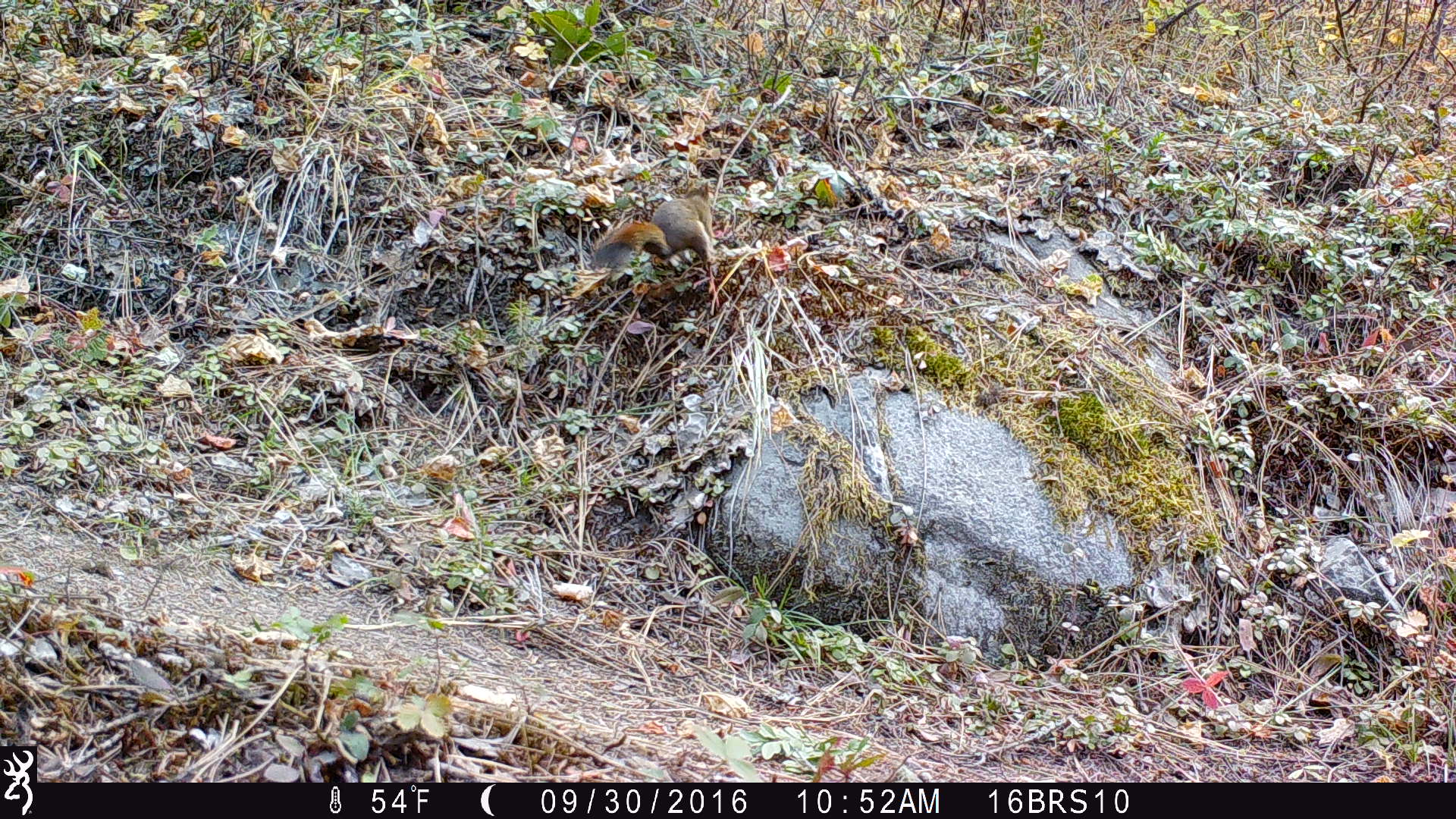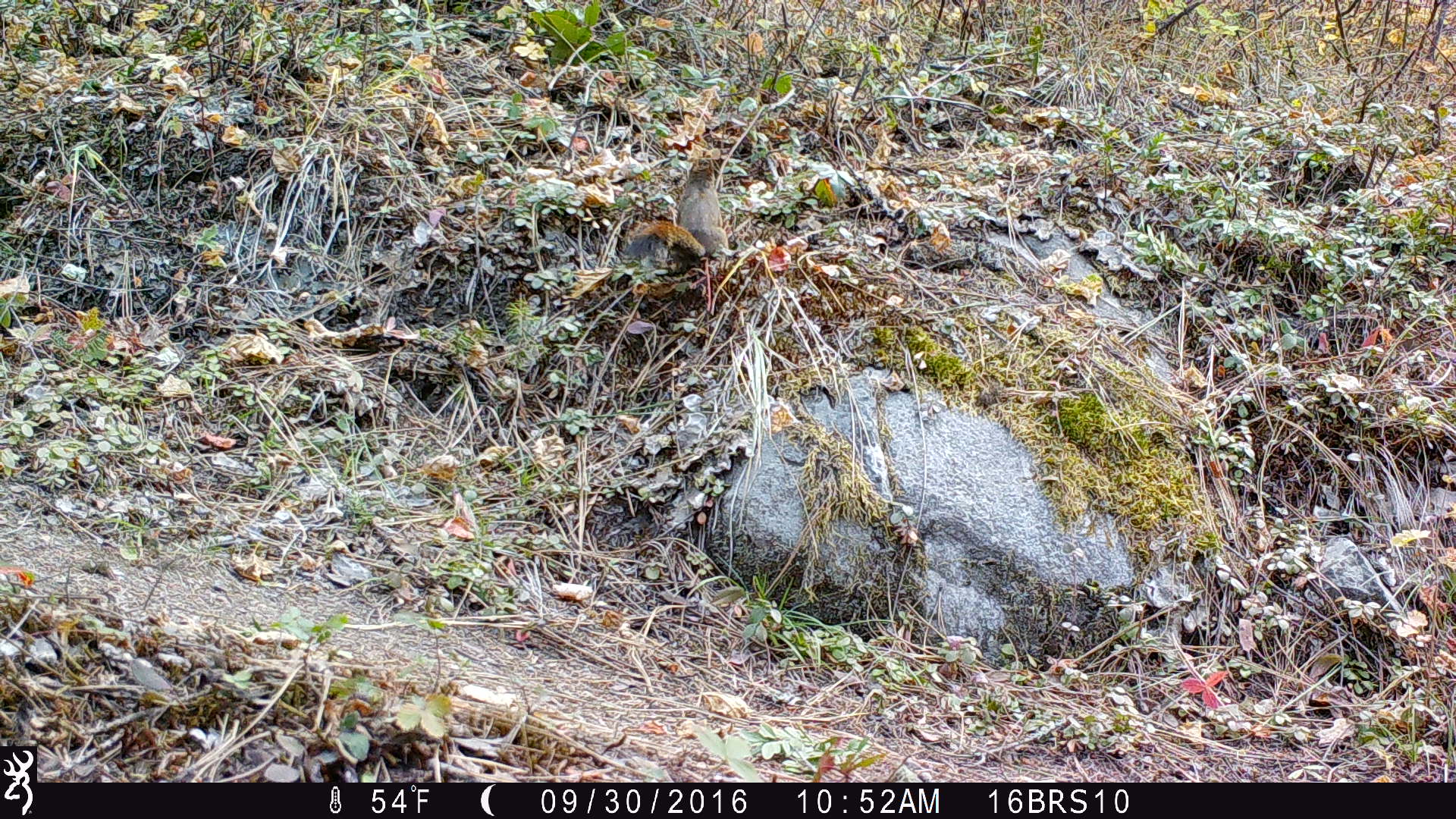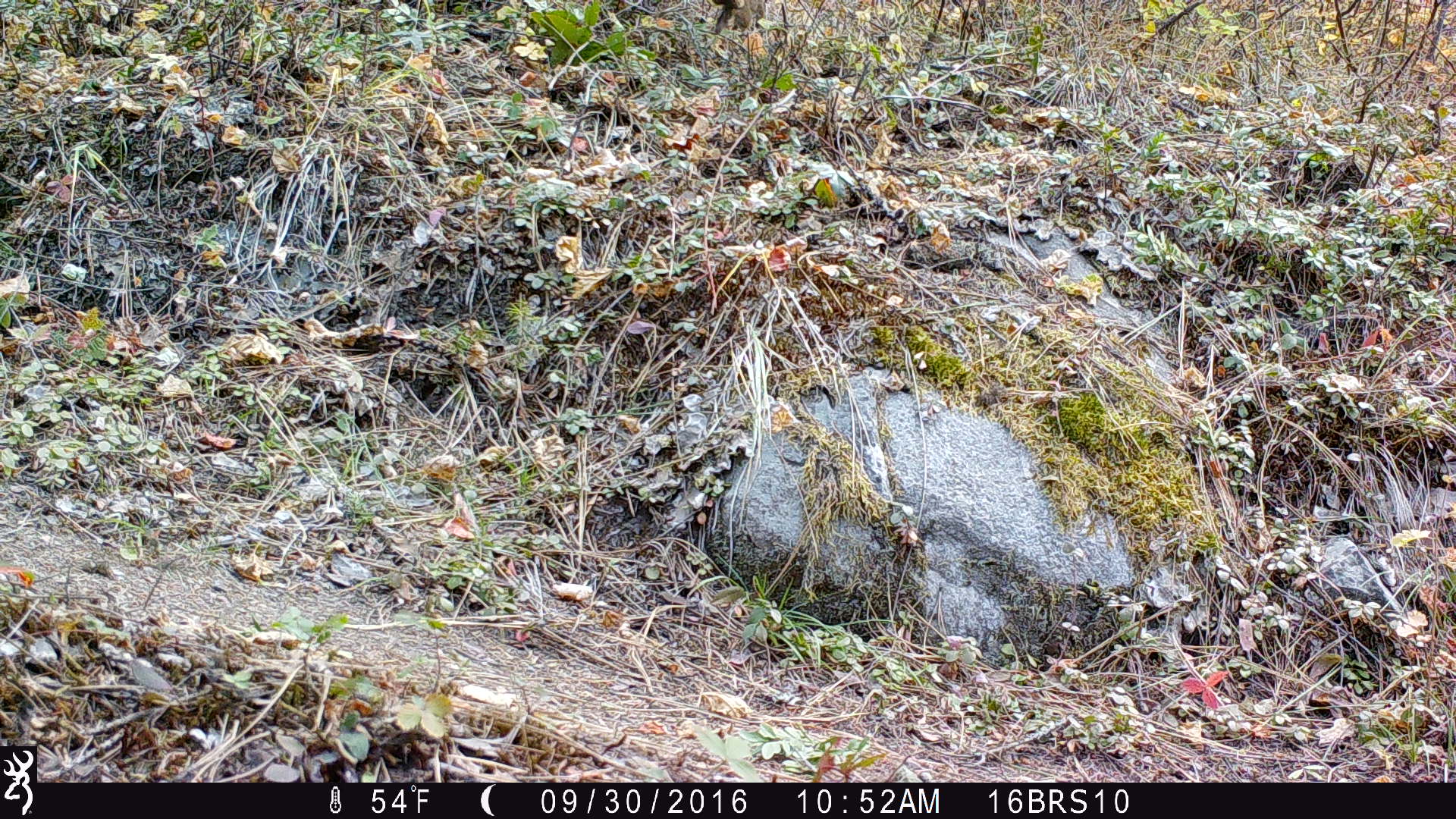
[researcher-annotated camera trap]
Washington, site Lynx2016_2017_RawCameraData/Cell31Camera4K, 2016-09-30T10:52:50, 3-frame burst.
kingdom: Animalia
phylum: Chordata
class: Mammalia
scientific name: Mammalia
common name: small mammal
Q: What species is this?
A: Small mammal (Mammalia).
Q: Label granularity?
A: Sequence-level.